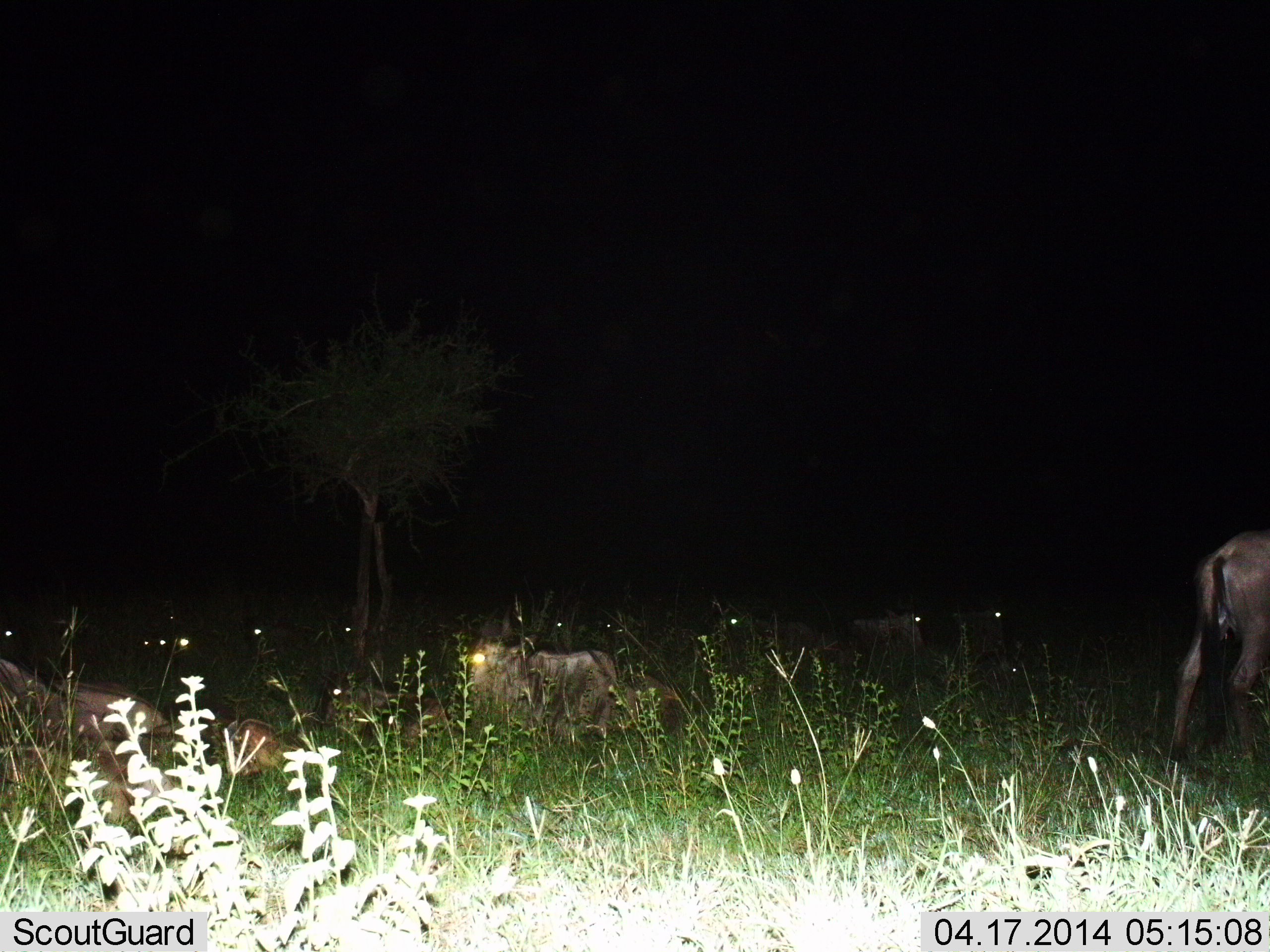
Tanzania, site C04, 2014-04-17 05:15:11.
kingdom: Animalia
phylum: Chordata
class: Mammalia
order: Artiodactyla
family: Bovidae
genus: Connochaetes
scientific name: Connochaetes taurinus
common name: blue wildebeest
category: wildebeest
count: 11-50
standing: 51%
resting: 92%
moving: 22%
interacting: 0%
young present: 12%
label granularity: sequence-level